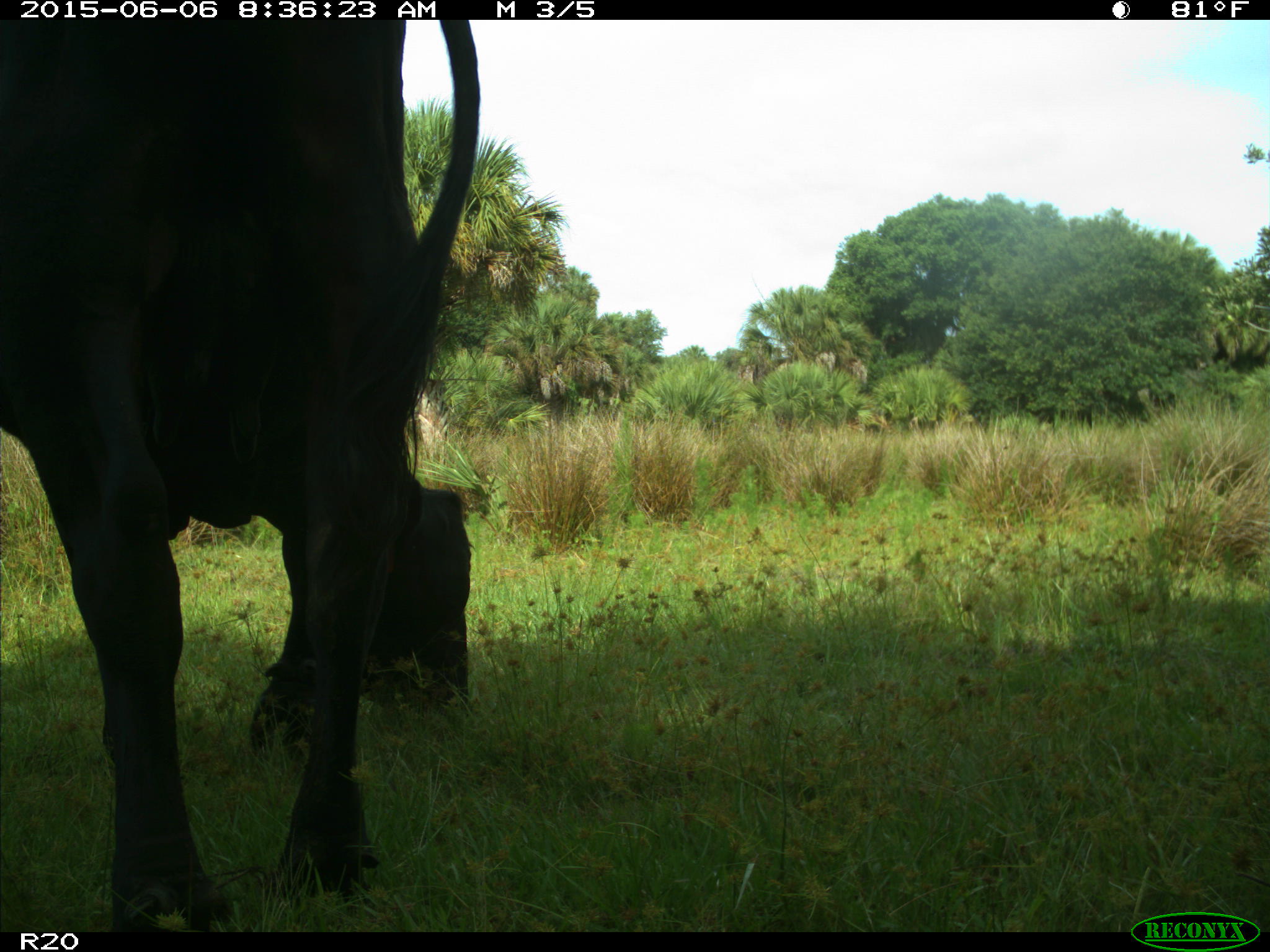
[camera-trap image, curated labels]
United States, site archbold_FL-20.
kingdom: Animalia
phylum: Chordata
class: Mammalia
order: Artiodactyla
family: Bovidae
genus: Bos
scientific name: Bos taurus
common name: domestic cow